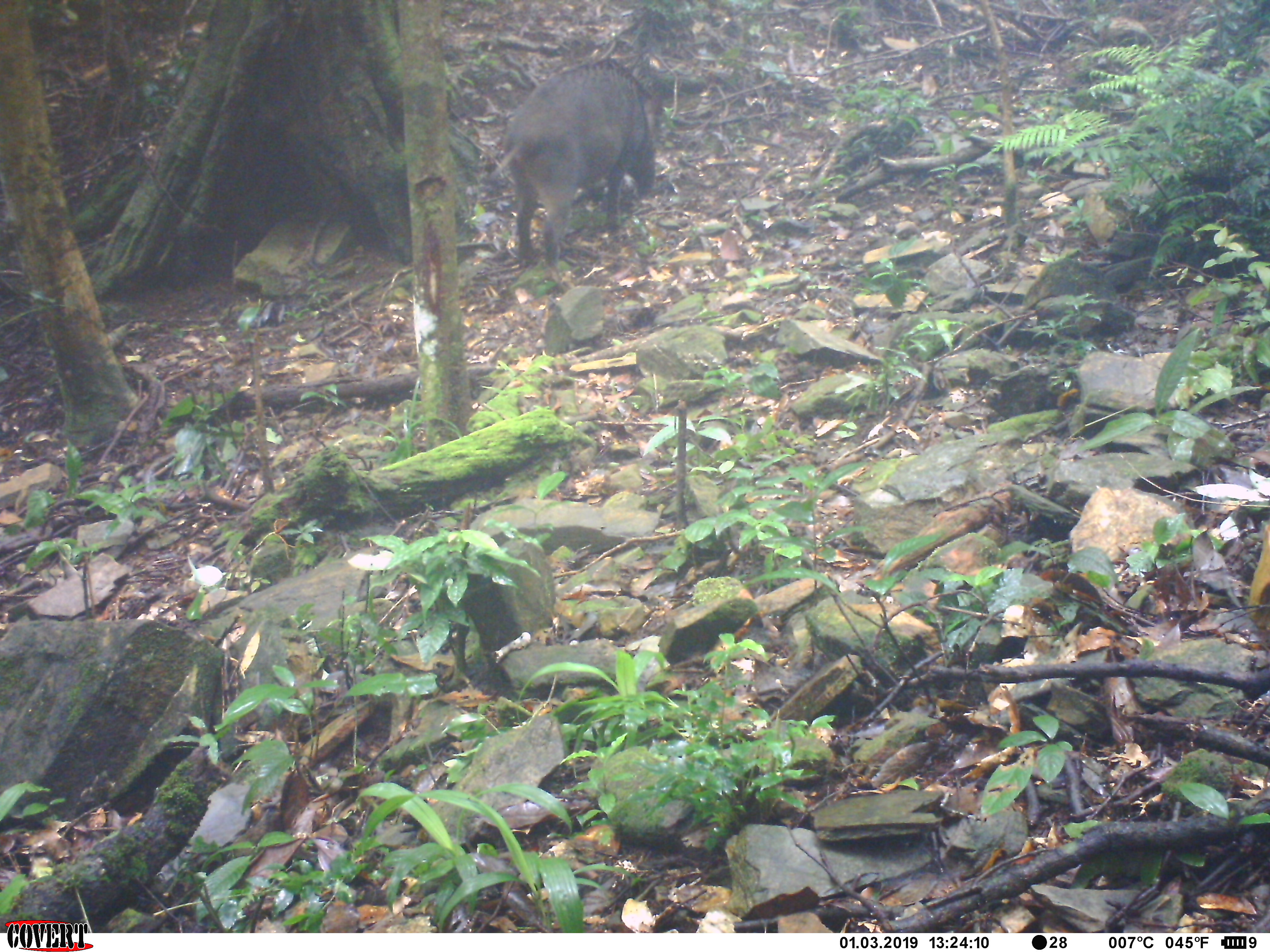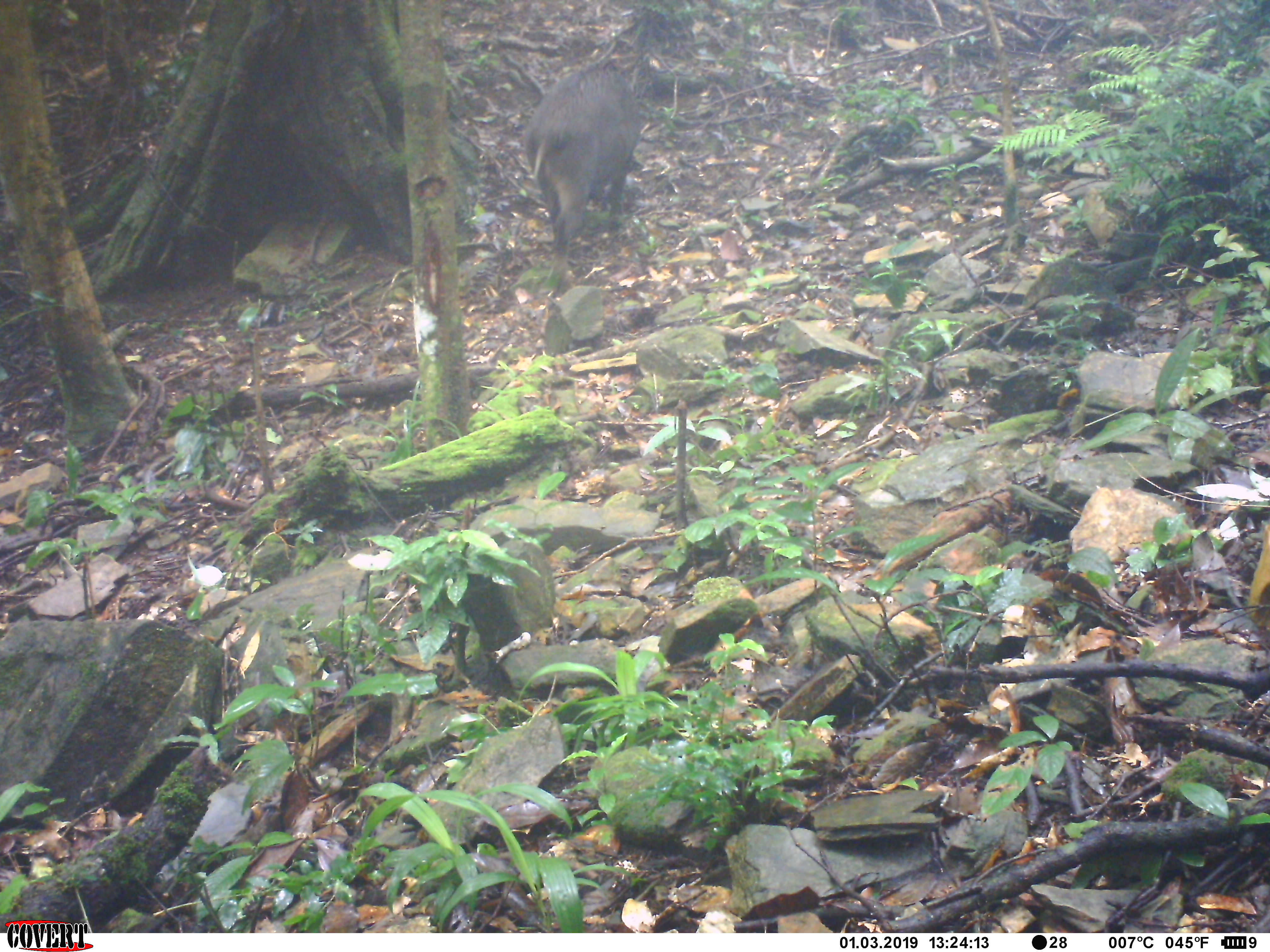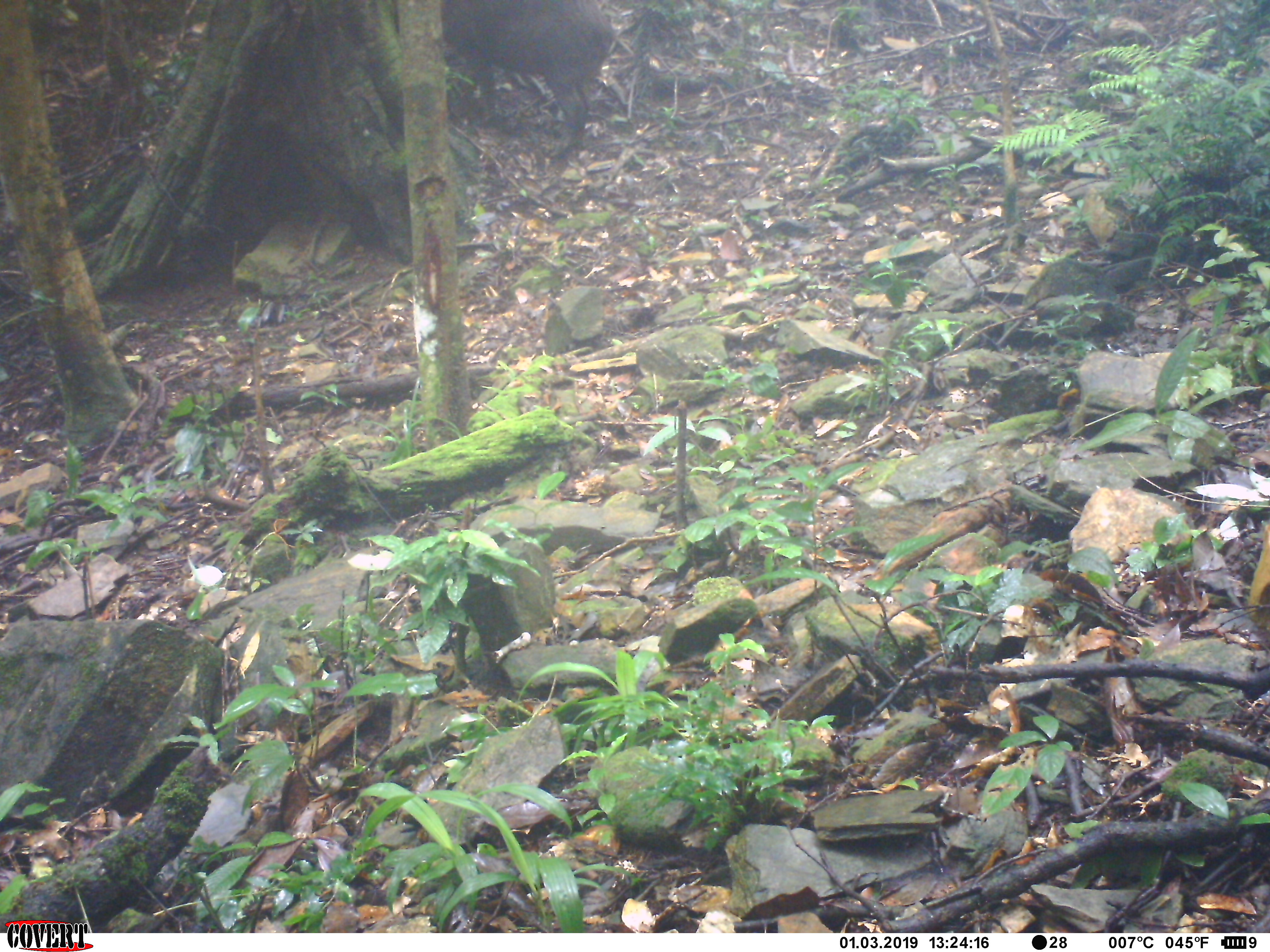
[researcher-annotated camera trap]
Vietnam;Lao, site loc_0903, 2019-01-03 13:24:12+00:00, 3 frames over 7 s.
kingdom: Animalia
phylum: Chordata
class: Mammalia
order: Artiodactyla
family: Suidae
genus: Sus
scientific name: Sus scrofa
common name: eurasian wild pig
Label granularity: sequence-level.